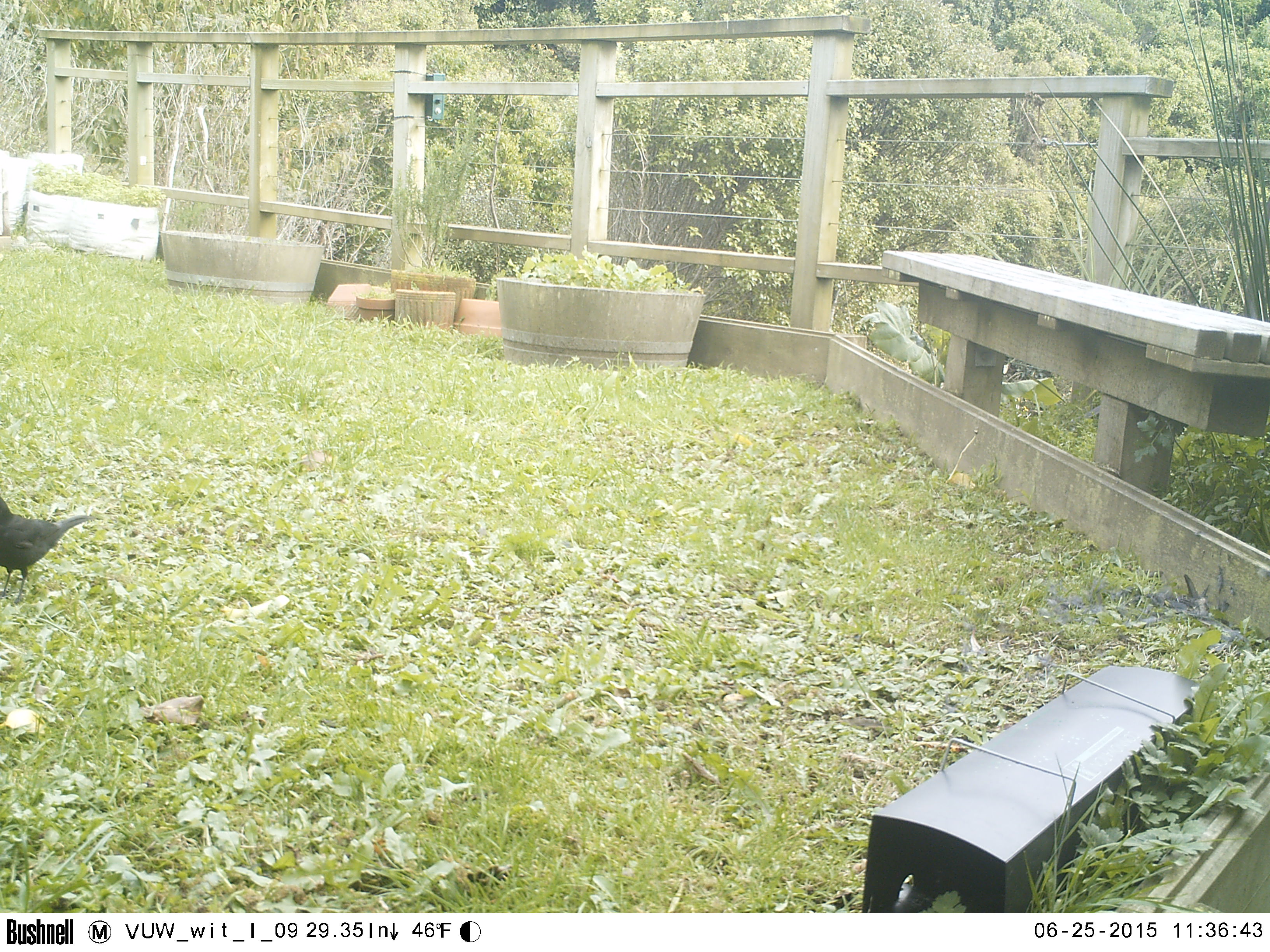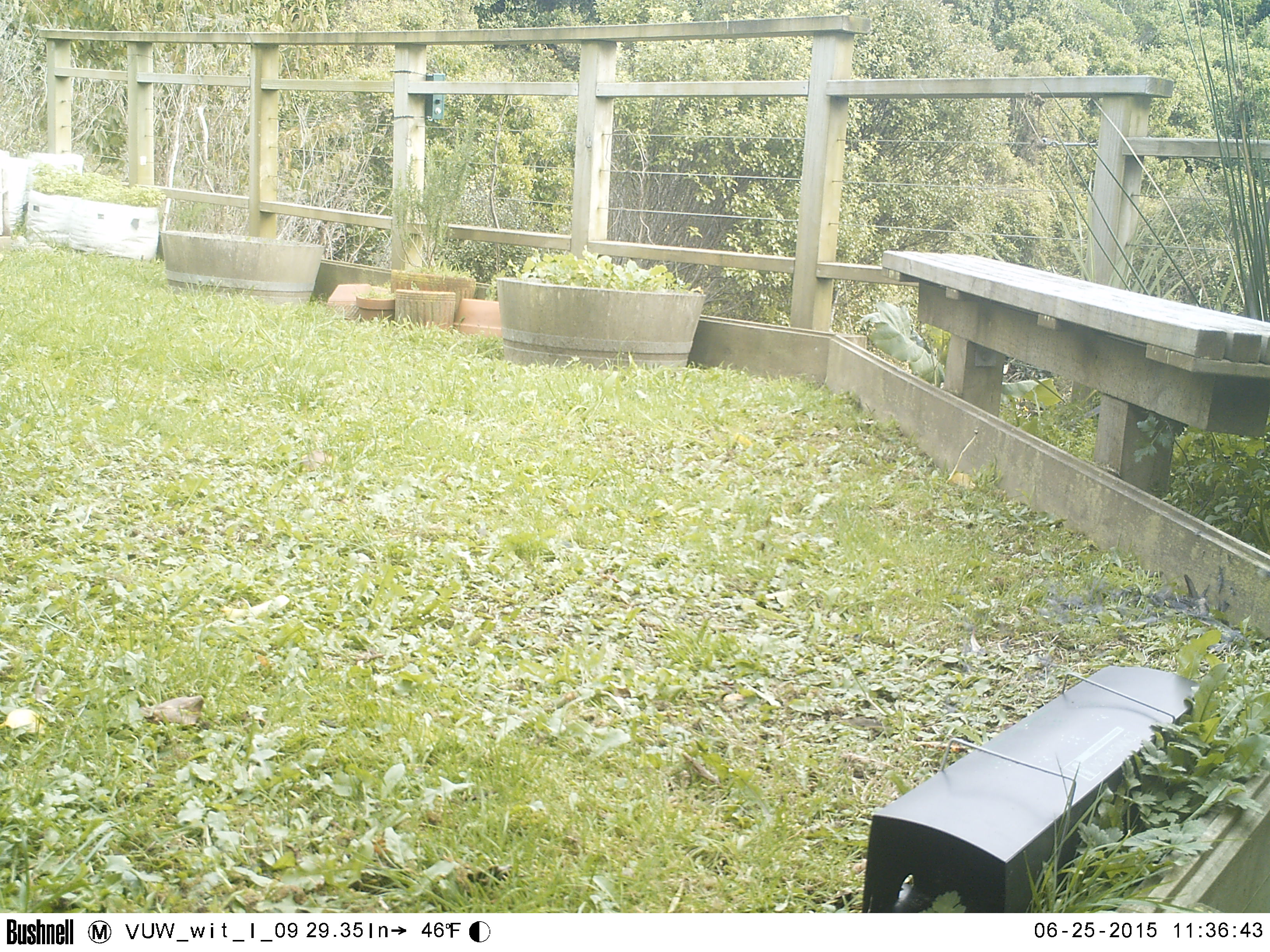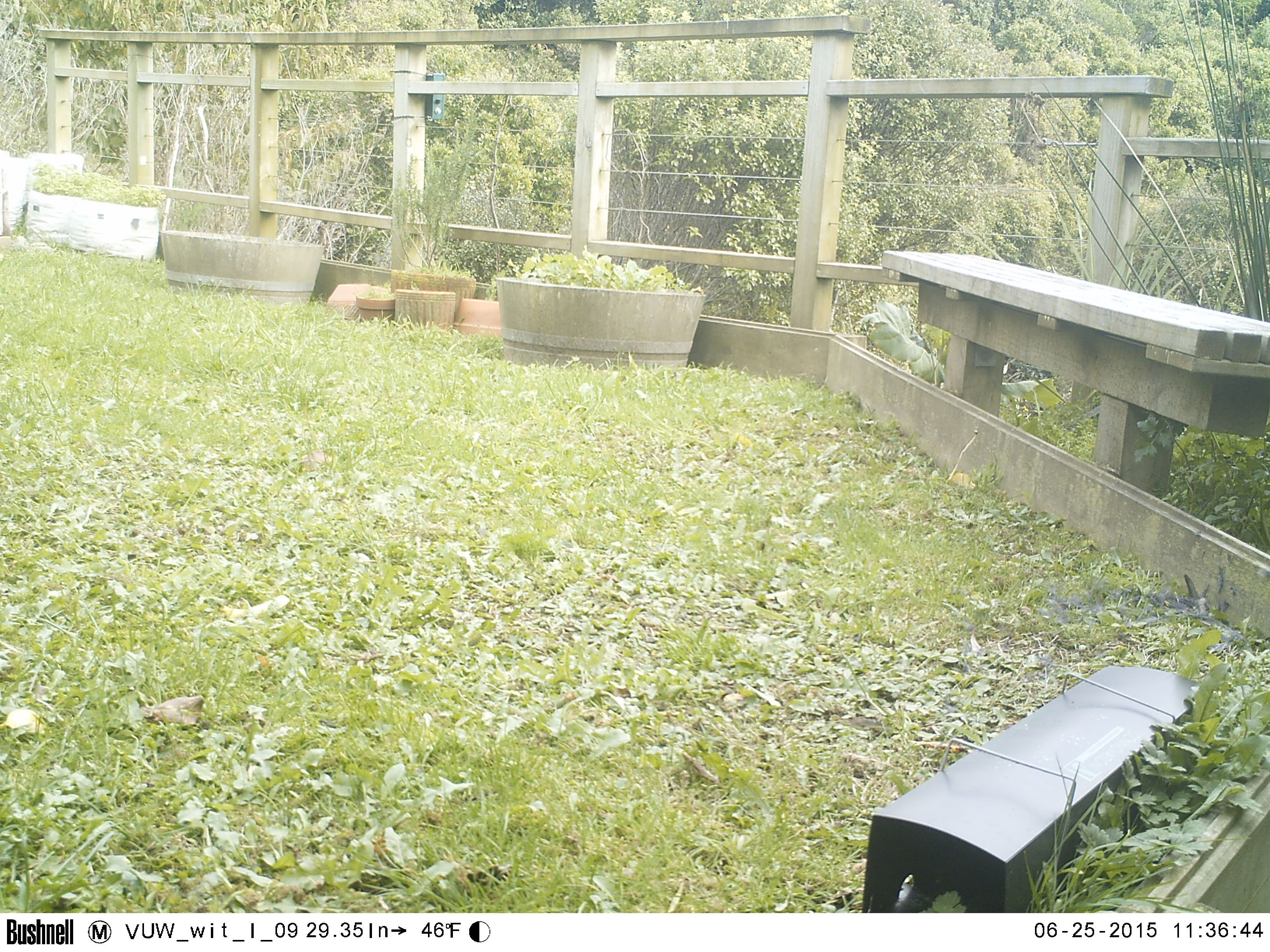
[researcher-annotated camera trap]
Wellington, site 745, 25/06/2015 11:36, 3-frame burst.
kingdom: Animalia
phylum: Chordata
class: Aves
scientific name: Aves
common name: bird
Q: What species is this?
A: Bird (Aves).